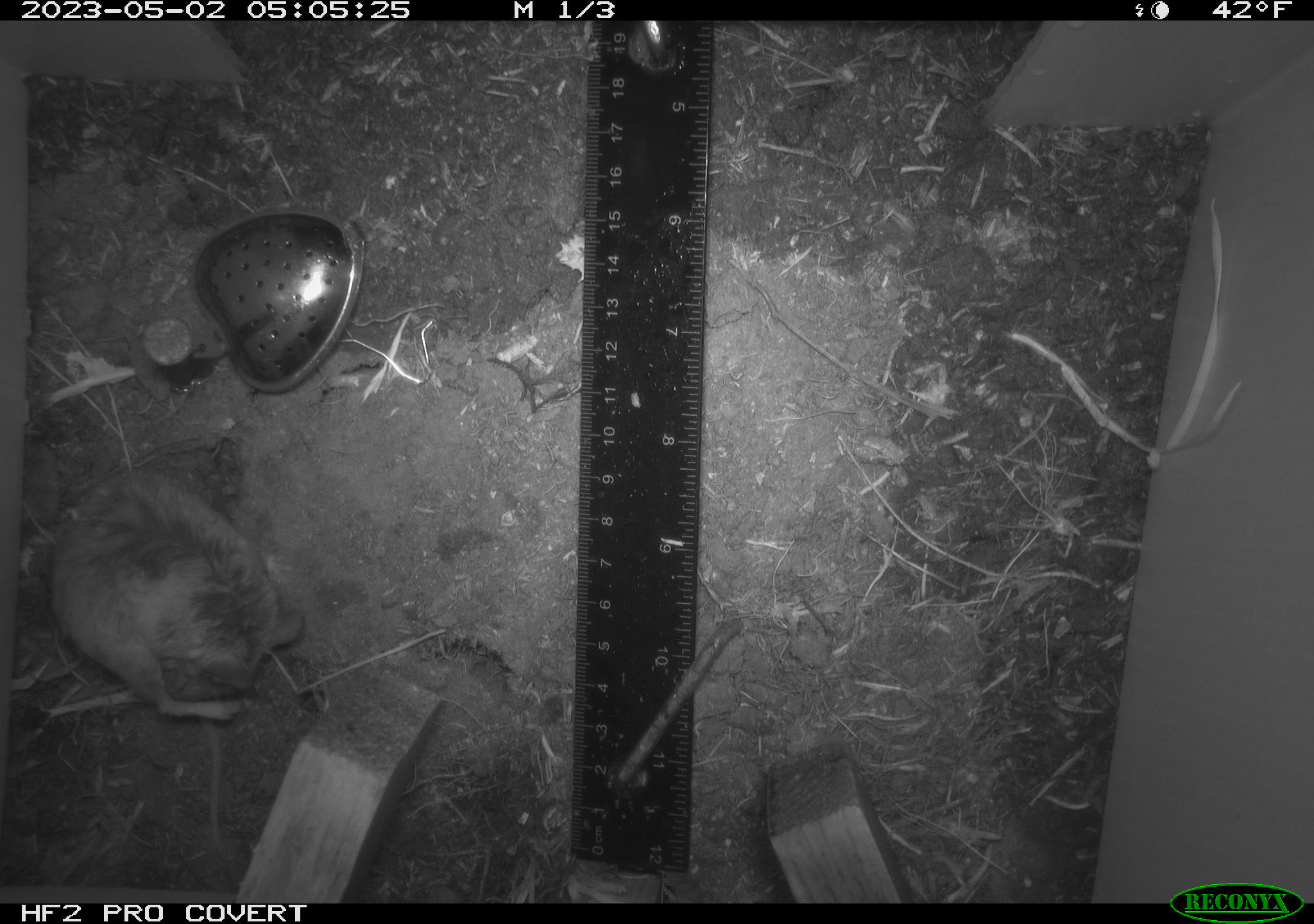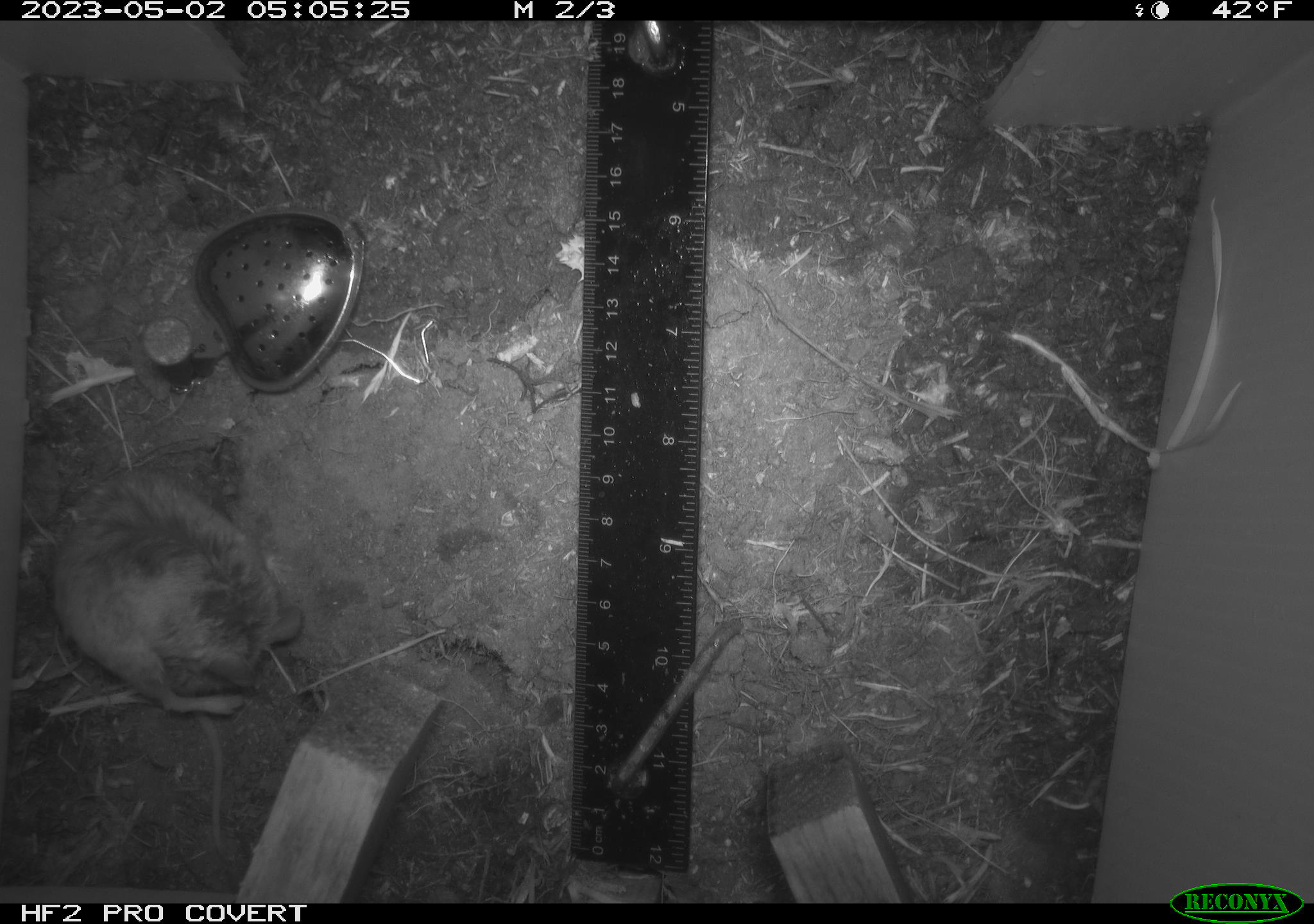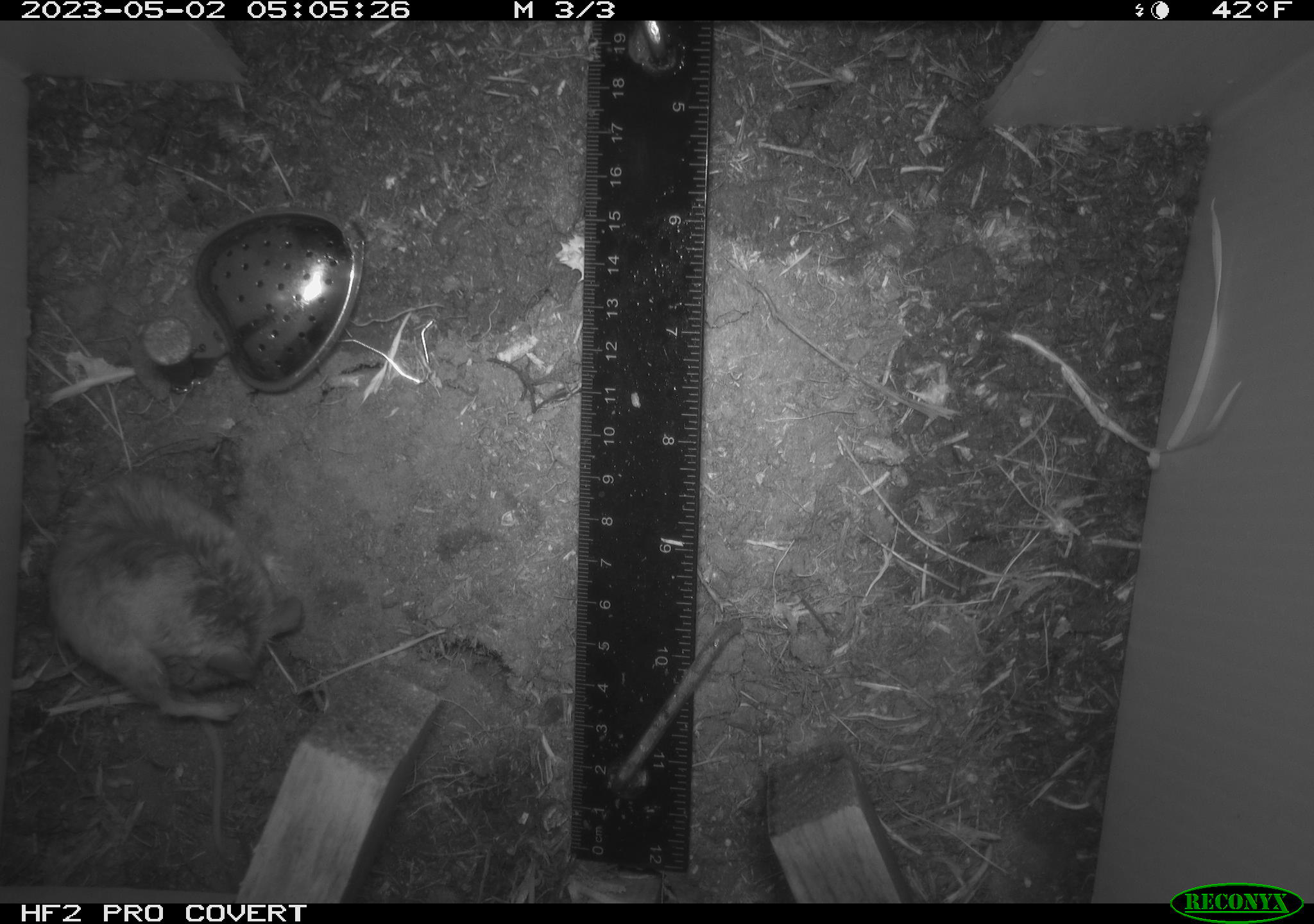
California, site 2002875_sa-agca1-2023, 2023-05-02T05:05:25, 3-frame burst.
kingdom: Animalia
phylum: Chordata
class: Mammalia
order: Rodentia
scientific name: Rodentia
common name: mouse species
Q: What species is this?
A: Mouse species (Rodentia).